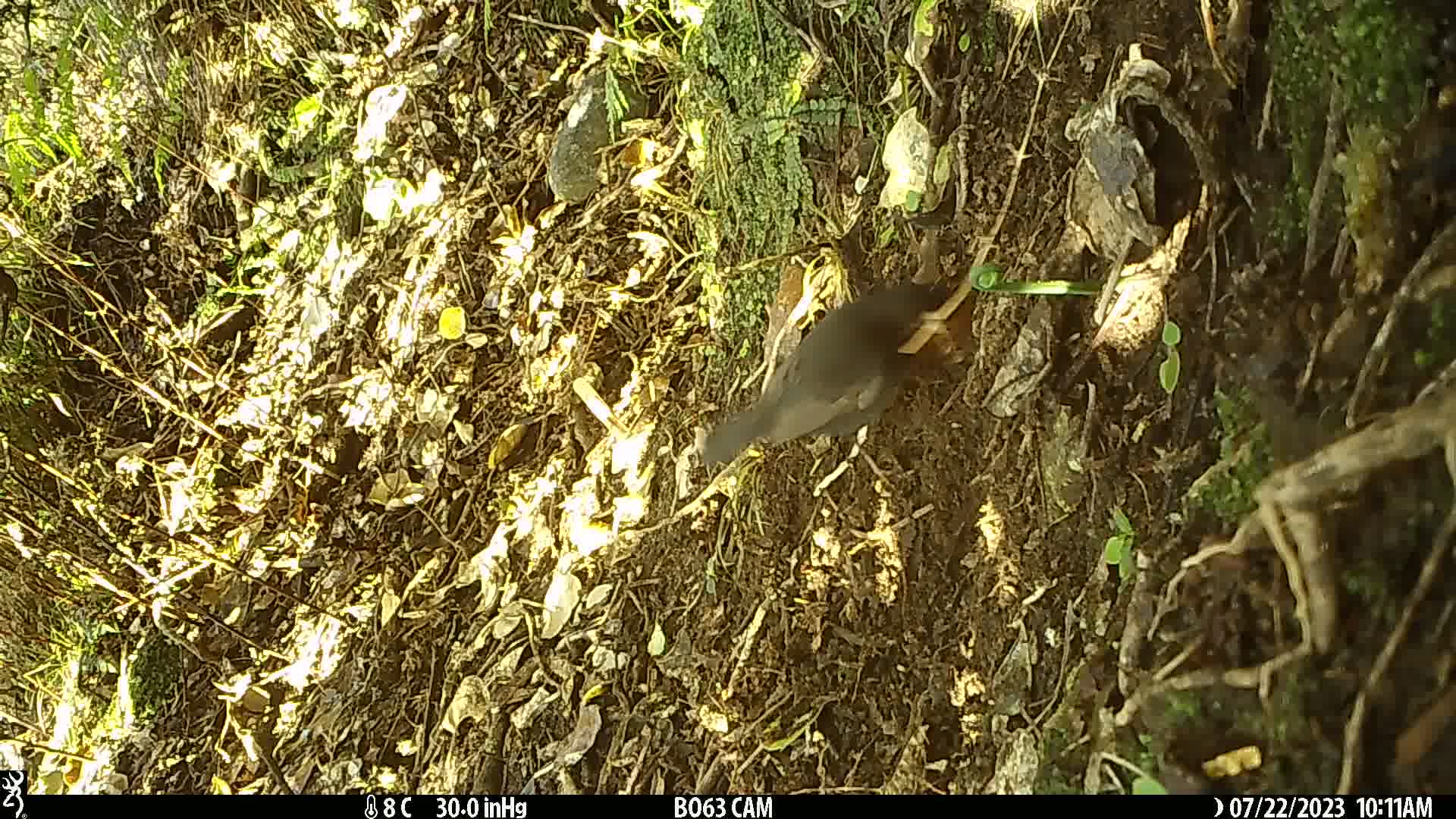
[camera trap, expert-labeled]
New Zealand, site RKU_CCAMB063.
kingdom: Animalia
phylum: Chordata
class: Aves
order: Passeriformes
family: Turdidae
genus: Turdus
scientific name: Turdus merula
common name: eurasian blackbird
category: blackbird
Blackbird (eurasian blackbird) (Turdus merula).